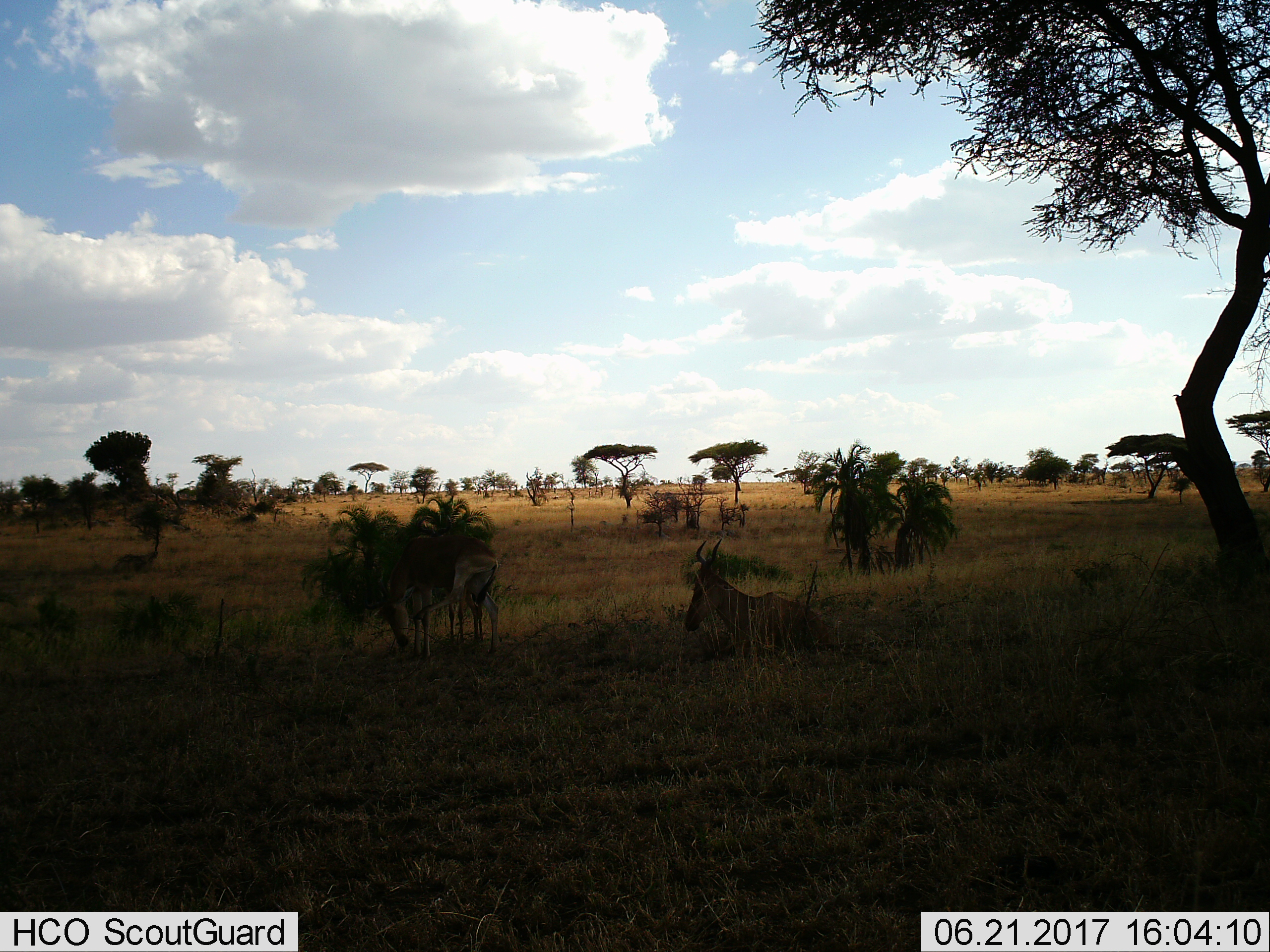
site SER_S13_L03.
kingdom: Animalia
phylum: Chordata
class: Mammalia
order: Artiodactyla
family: Bovidae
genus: Alcelaphus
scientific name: Alcelaphus buselaphus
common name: hartebeest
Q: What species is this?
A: Hartebeest (Alcelaphus buselaphus).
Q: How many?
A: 2.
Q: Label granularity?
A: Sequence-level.